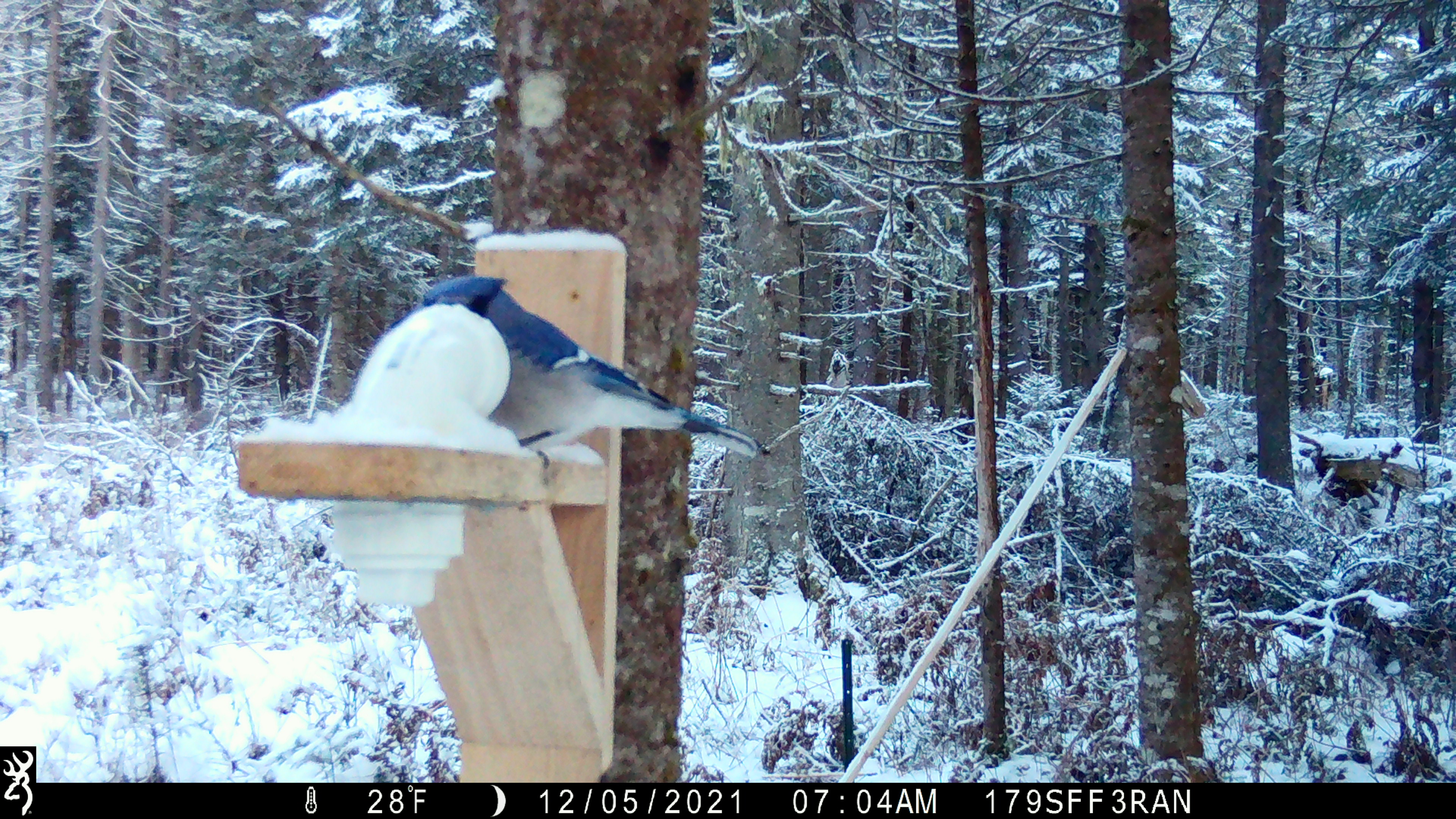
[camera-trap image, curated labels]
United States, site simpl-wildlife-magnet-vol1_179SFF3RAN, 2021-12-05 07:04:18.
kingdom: Animalia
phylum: Chordata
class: Aves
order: Passeriformes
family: Corvidae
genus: Cyanocitta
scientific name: Cyanocitta cristata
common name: blue jay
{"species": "blue jay (Cyanocitta cristata)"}